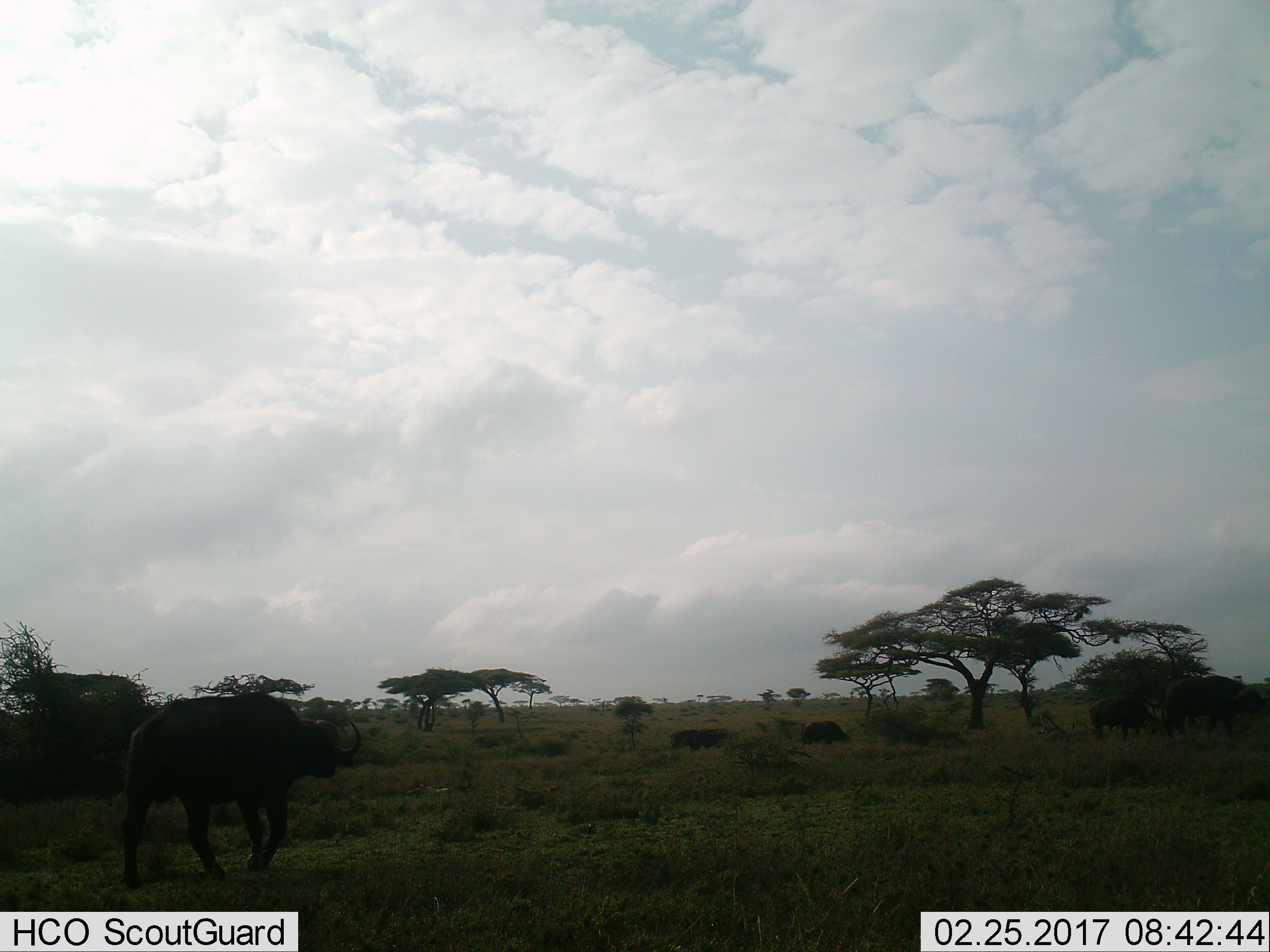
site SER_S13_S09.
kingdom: Animalia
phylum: Chordata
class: Mammalia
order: Artiodactyla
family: Bovidae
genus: Syncerus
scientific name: Syncerus caffer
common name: african buffalo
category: buffalo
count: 5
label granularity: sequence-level